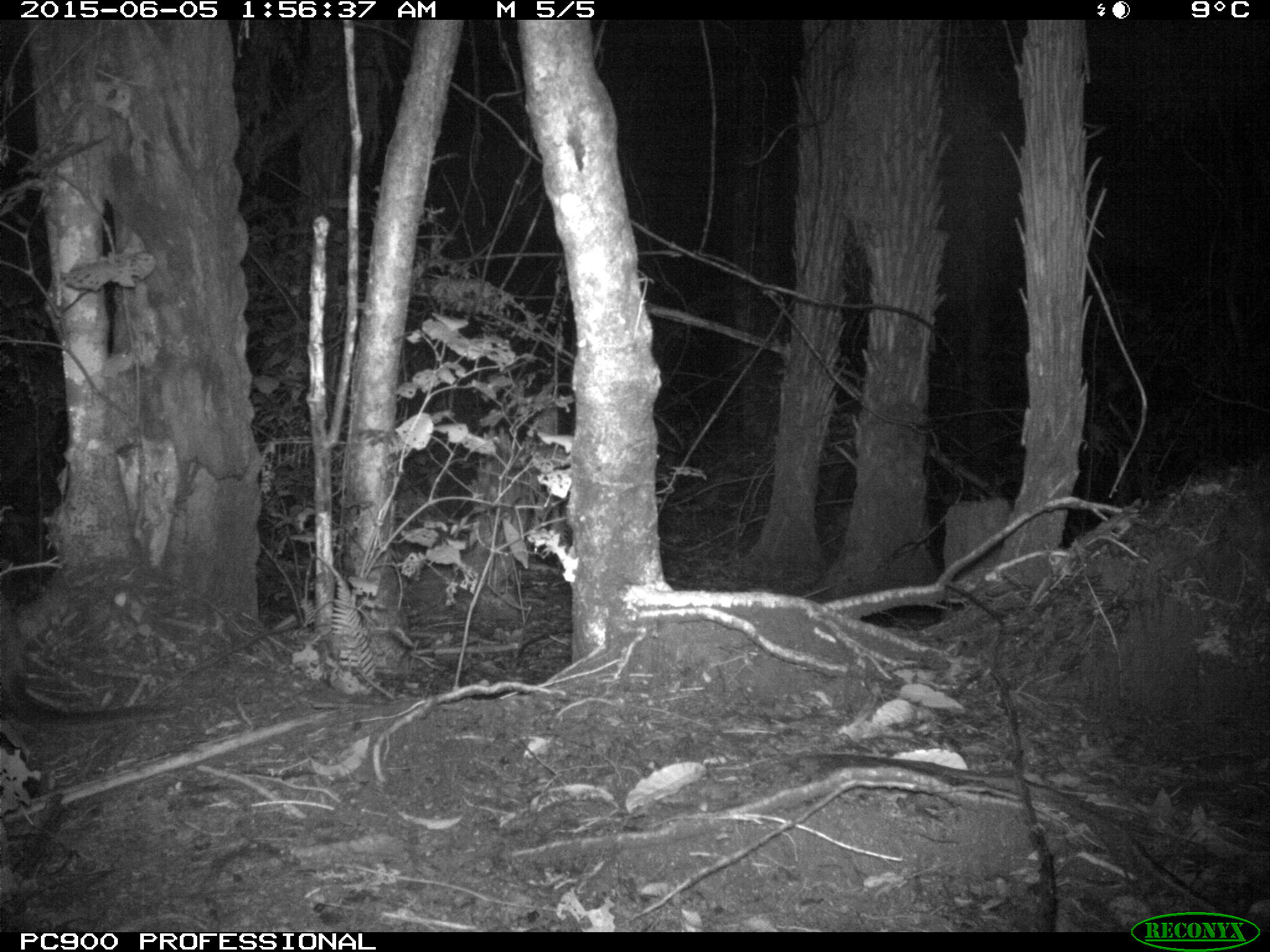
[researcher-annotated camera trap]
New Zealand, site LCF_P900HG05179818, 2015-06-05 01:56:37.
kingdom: Animalia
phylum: Chordata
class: Mammalia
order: Diprotodontia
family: Macropodidae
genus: Notamacropus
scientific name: Notamacropus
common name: wallaby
Wallaby (Notamacropus).